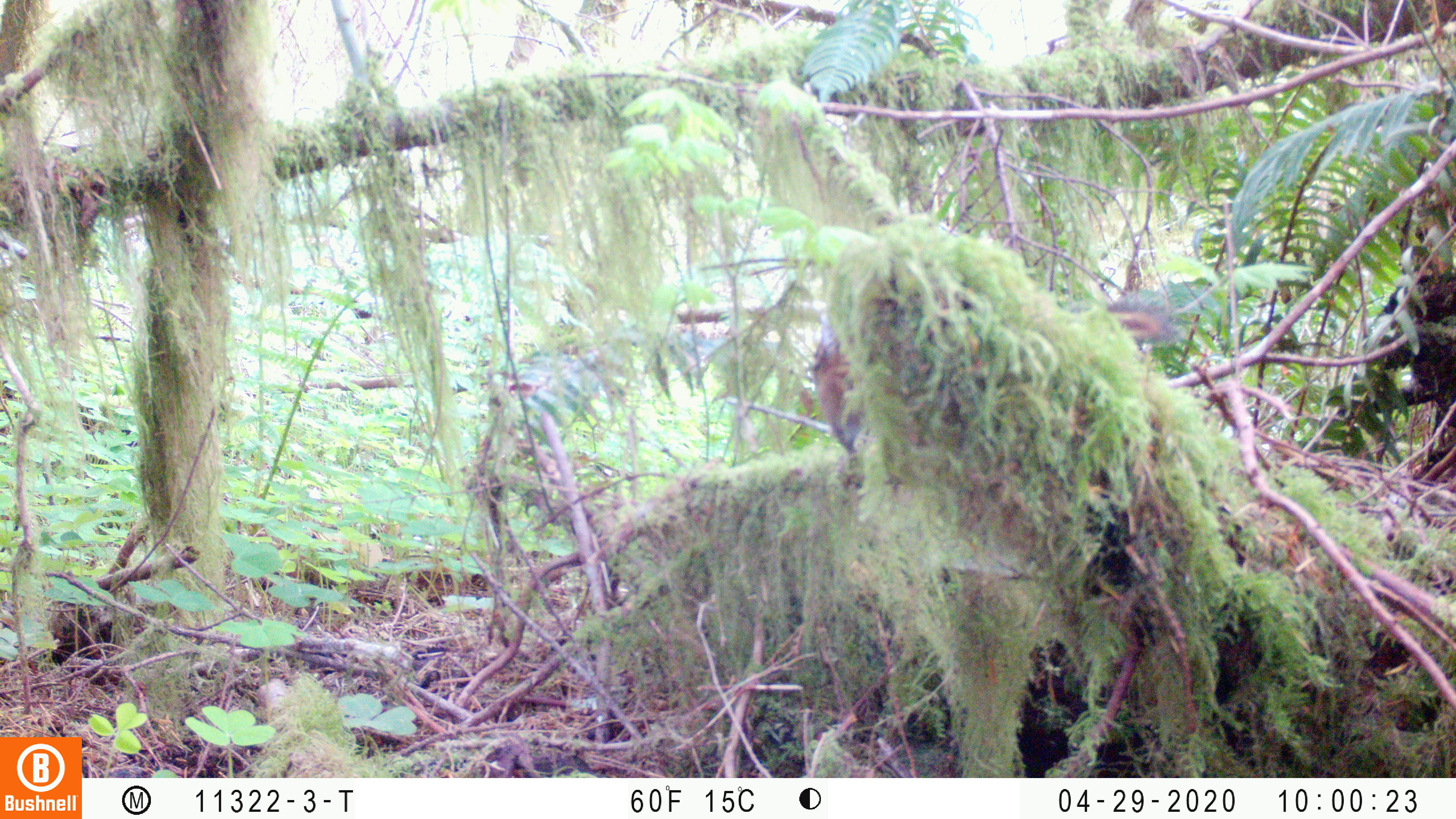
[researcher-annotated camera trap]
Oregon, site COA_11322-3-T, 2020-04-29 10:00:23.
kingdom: Animalia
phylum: Chordata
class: Mammalia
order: Rodentia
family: Sciuridae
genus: Neotamias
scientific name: Neotamias townsendii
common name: townsend's chipmunk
Townsend's chipmunk (Neotamias townsendii).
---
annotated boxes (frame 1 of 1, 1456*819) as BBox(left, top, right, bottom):
townsend's chipmunk: BBox(803, 289, 1184, 459)